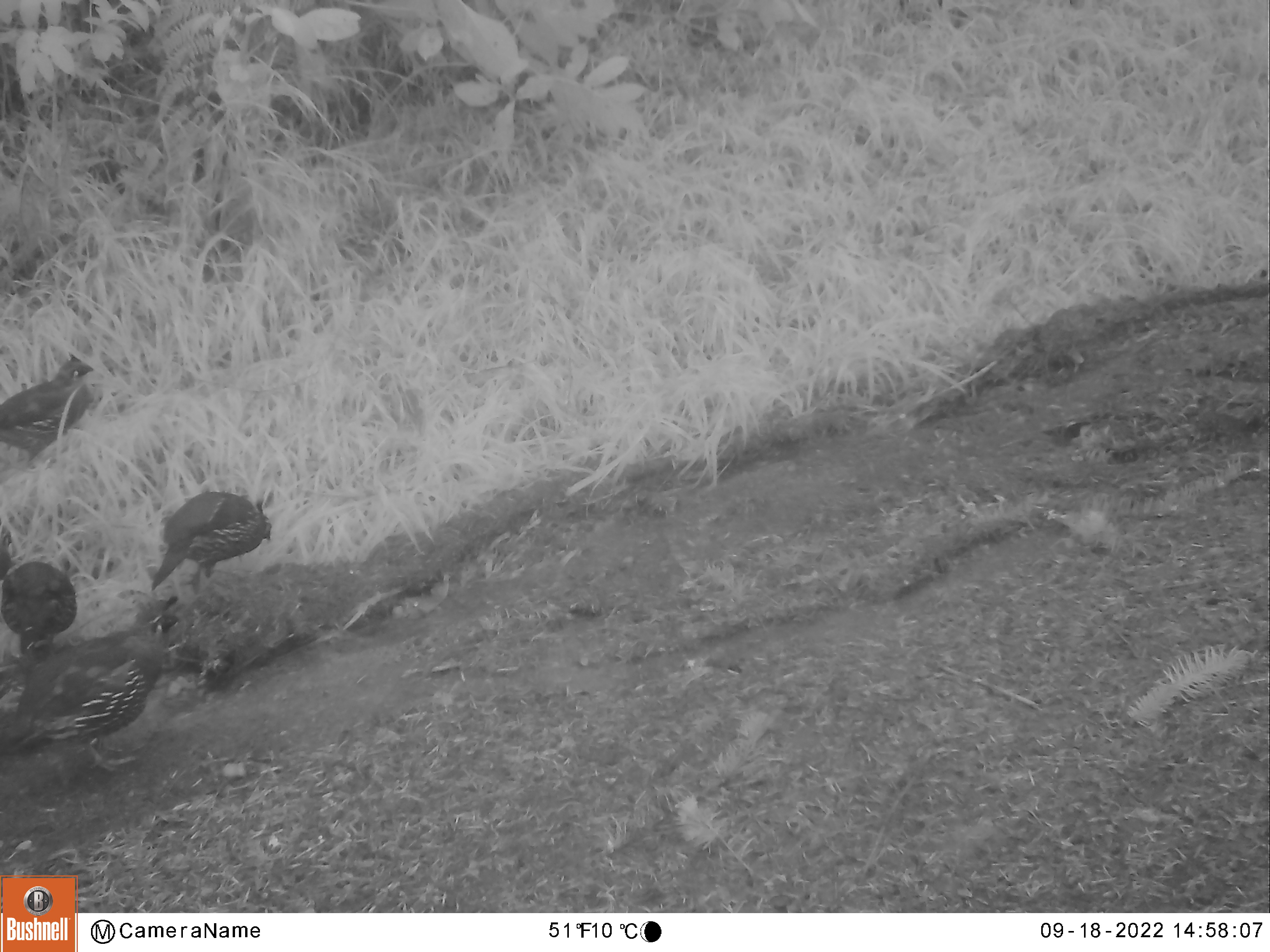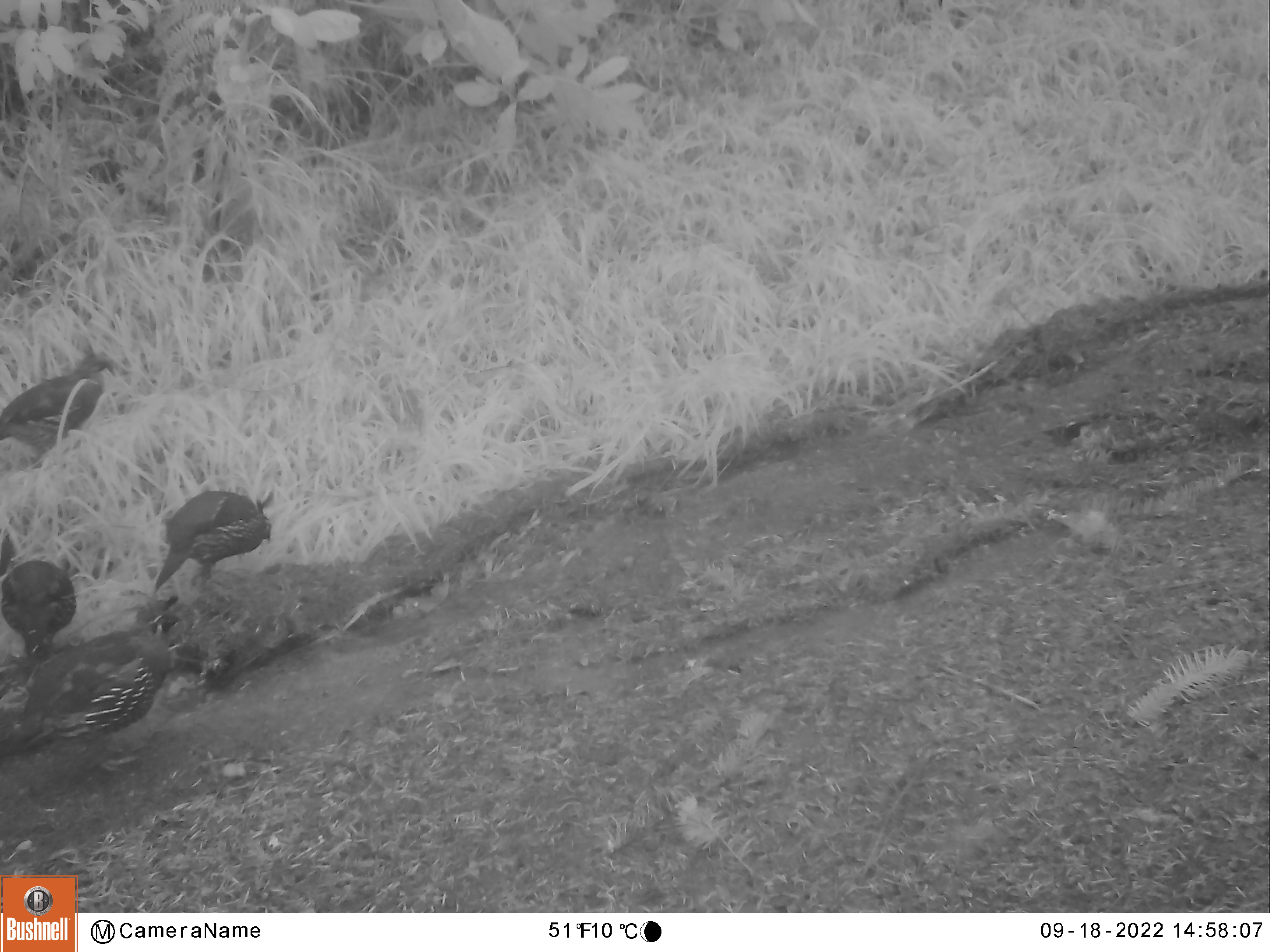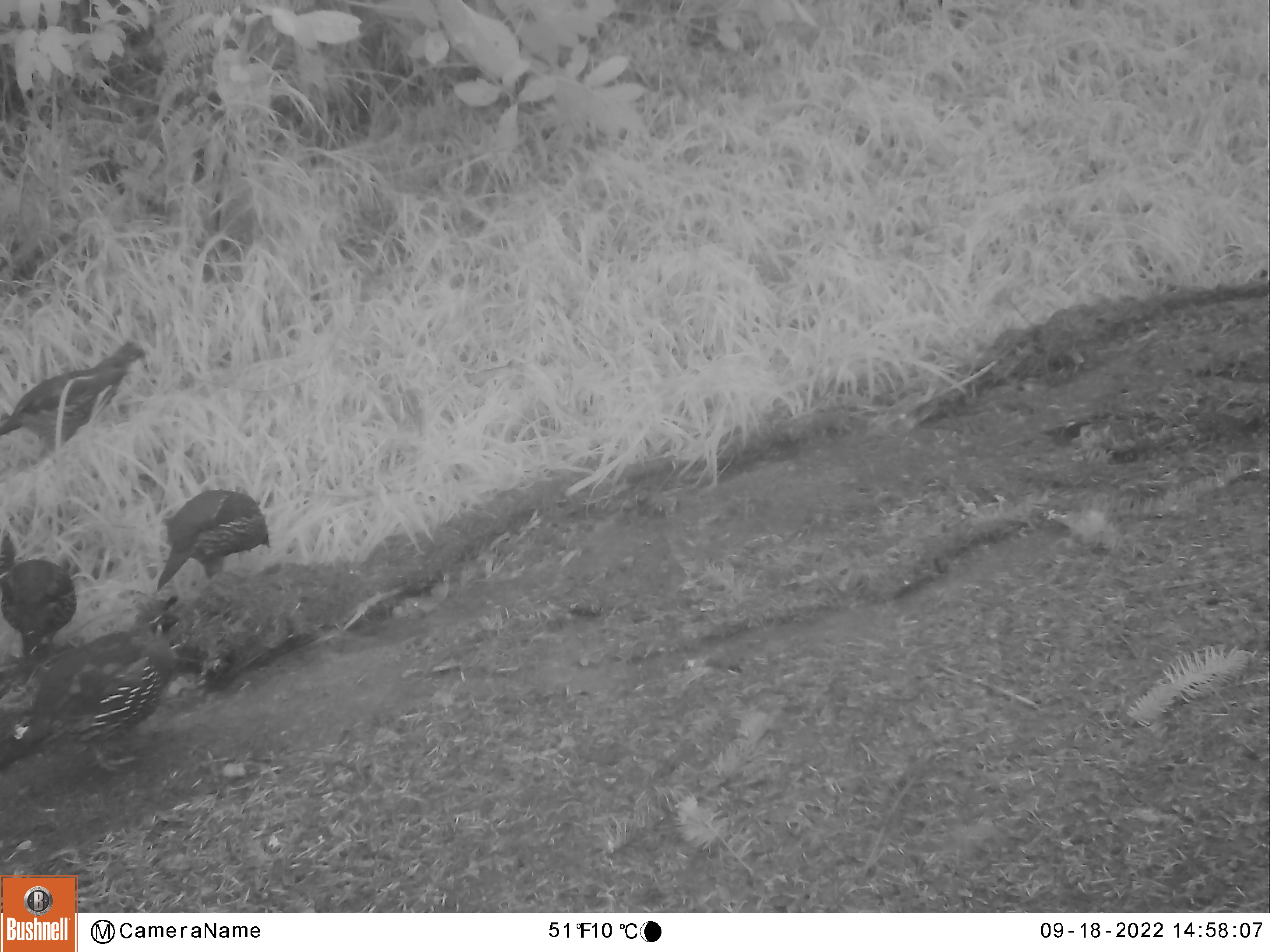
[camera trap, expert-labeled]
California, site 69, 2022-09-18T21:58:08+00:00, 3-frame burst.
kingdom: Animalia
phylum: Chordata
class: Aves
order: Galliformes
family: Odontophoridae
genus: Callipepla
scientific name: Callipepla californica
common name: california quail